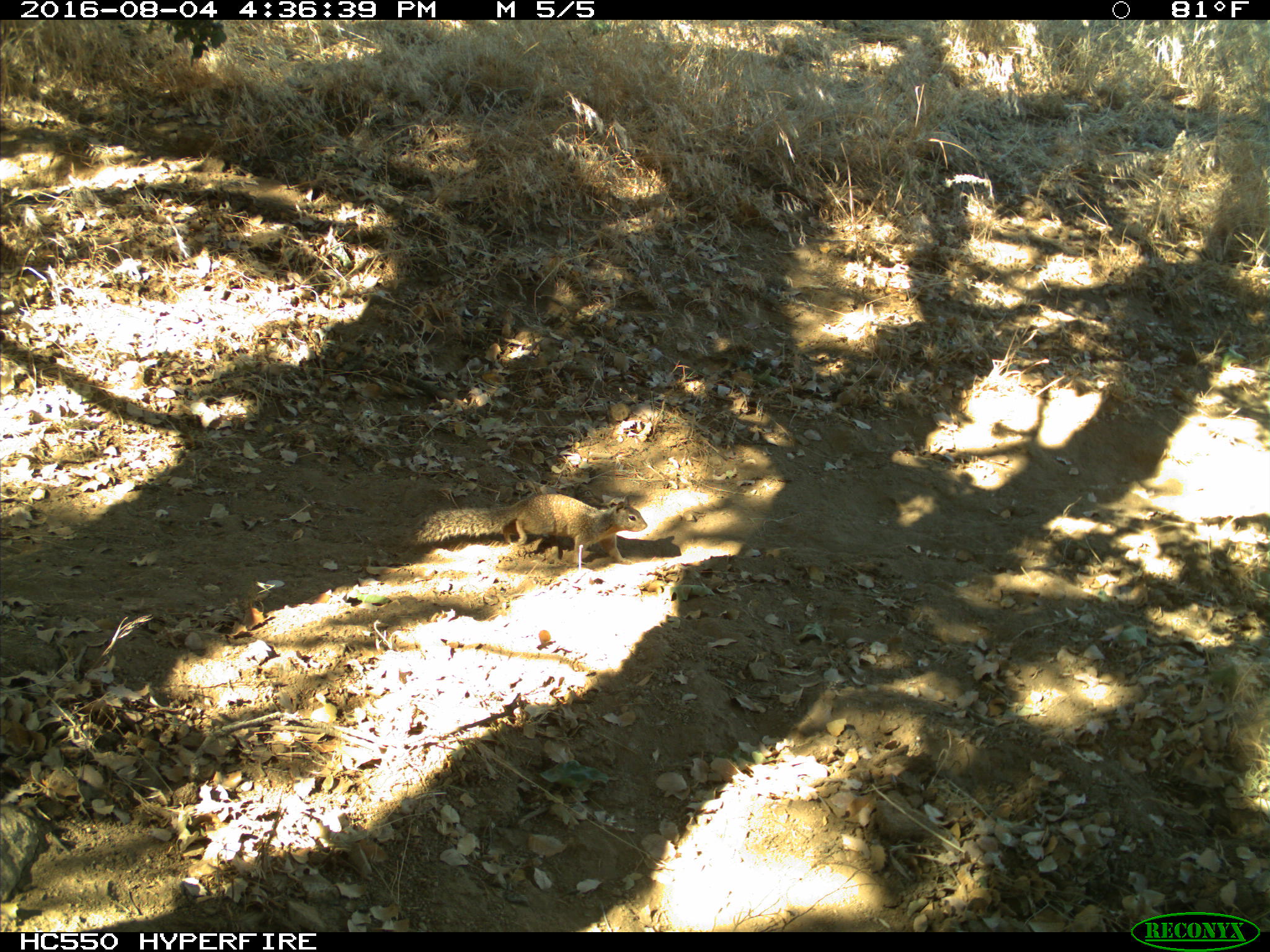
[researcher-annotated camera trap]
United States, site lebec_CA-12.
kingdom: Animalia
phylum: Chordata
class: Mammalia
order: Rodentia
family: Sciuridae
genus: Otospermophilus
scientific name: Otospermophilus beecheyi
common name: california ground squirrel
Otospermophilus beecheyi (california ground squirrel).